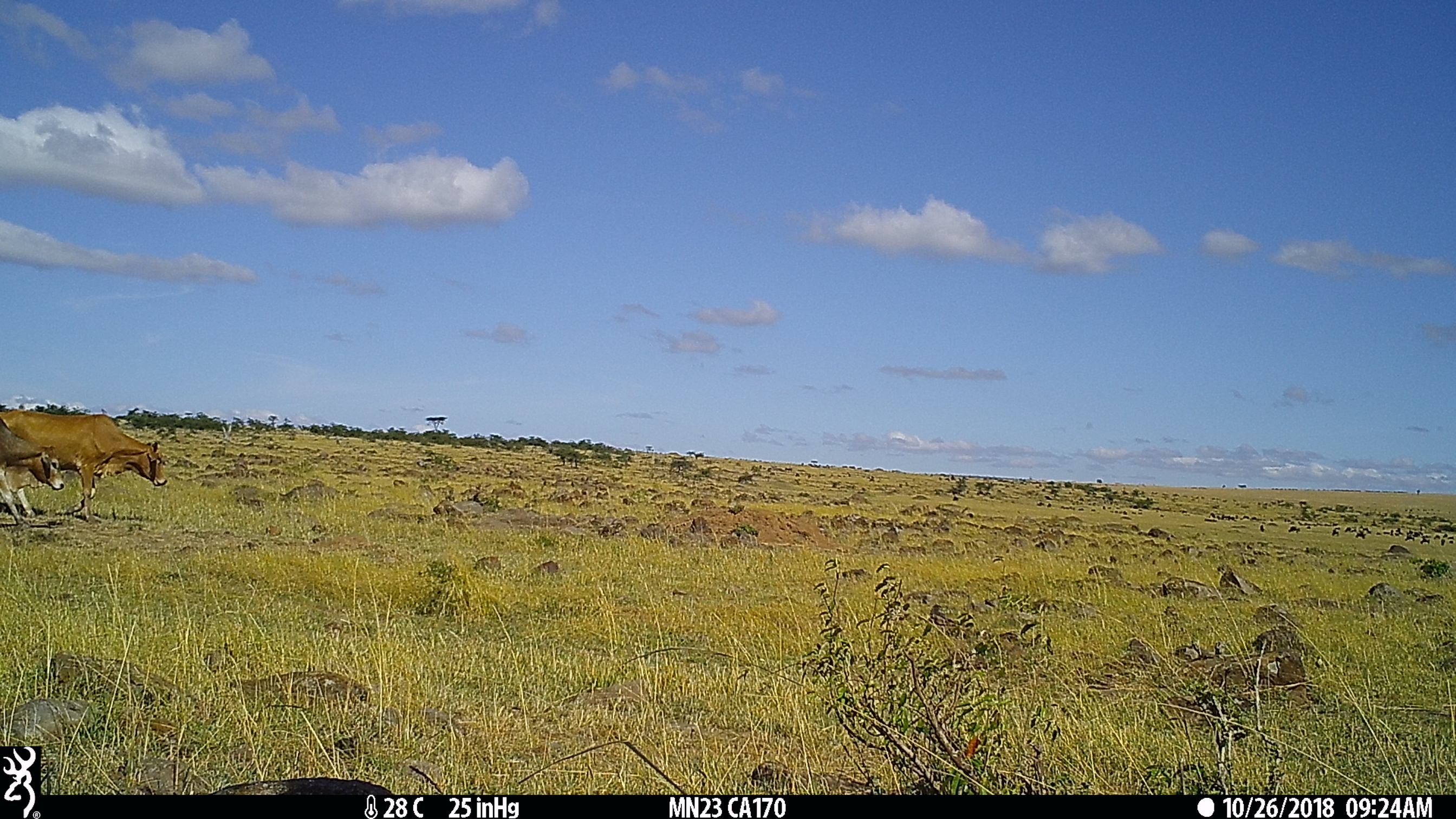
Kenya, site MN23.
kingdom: Animalia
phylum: Chordata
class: Mammalia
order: Artiodactyla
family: Bovidae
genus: Bos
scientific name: Bos taurus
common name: cattle